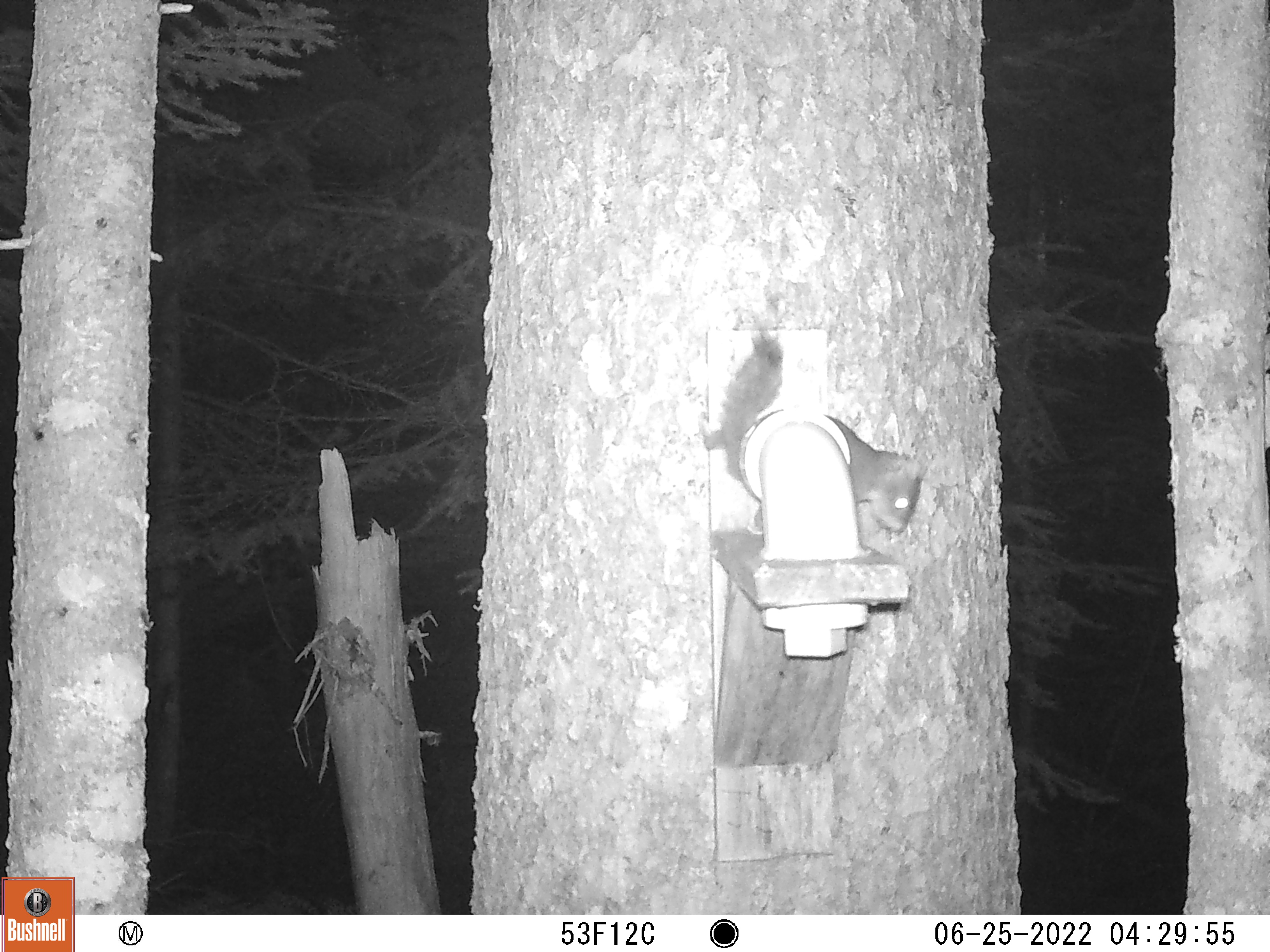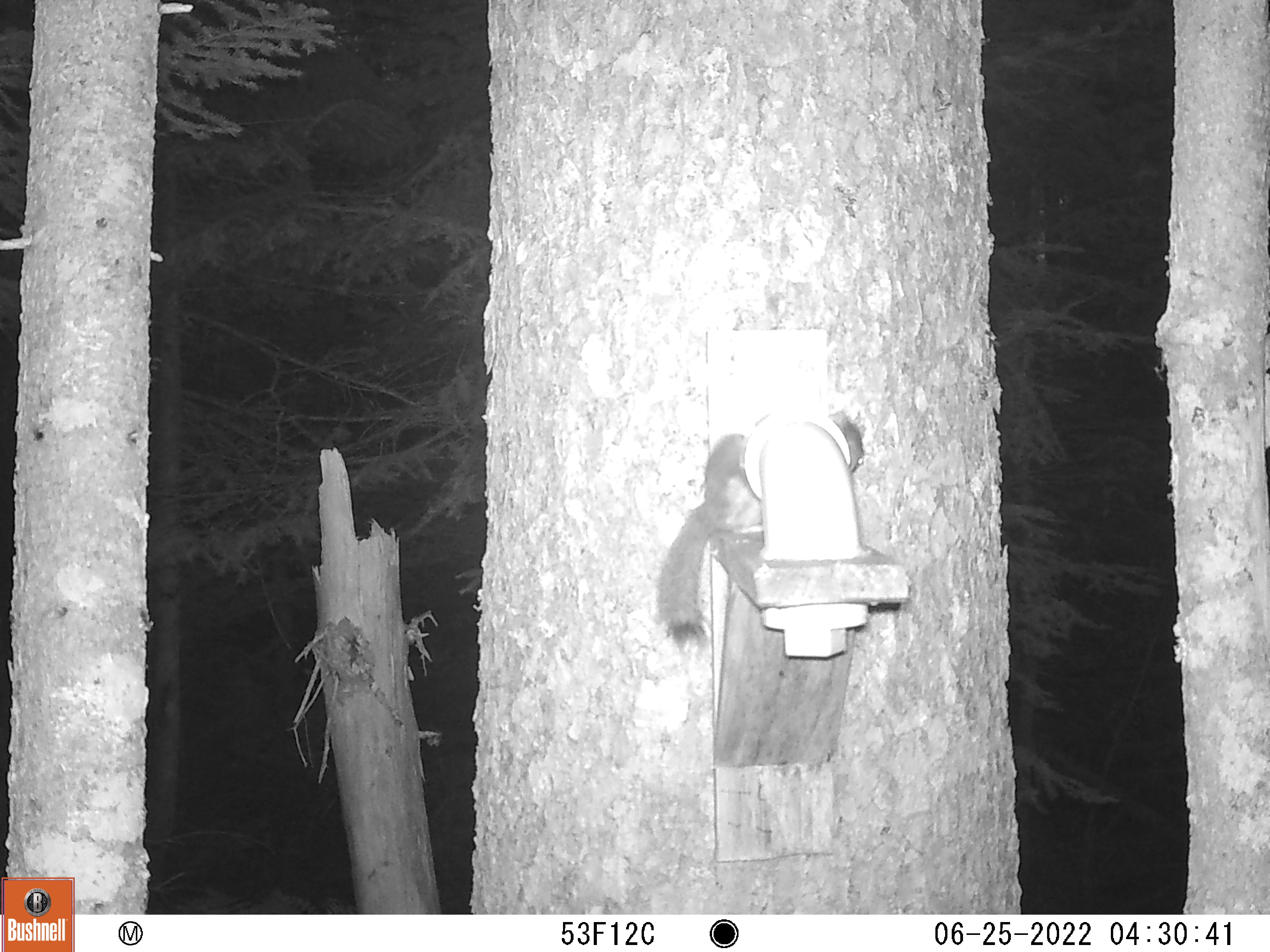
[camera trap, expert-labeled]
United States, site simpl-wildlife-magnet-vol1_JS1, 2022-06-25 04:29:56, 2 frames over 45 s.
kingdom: Animalia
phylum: Chordata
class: Mammalia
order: Rodentia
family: Sciuridae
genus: Tamiasciurus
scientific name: Tamiasciurus hudsonicus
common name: red squirrel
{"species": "red squirrel (Tamiasciurus hudsonicus)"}